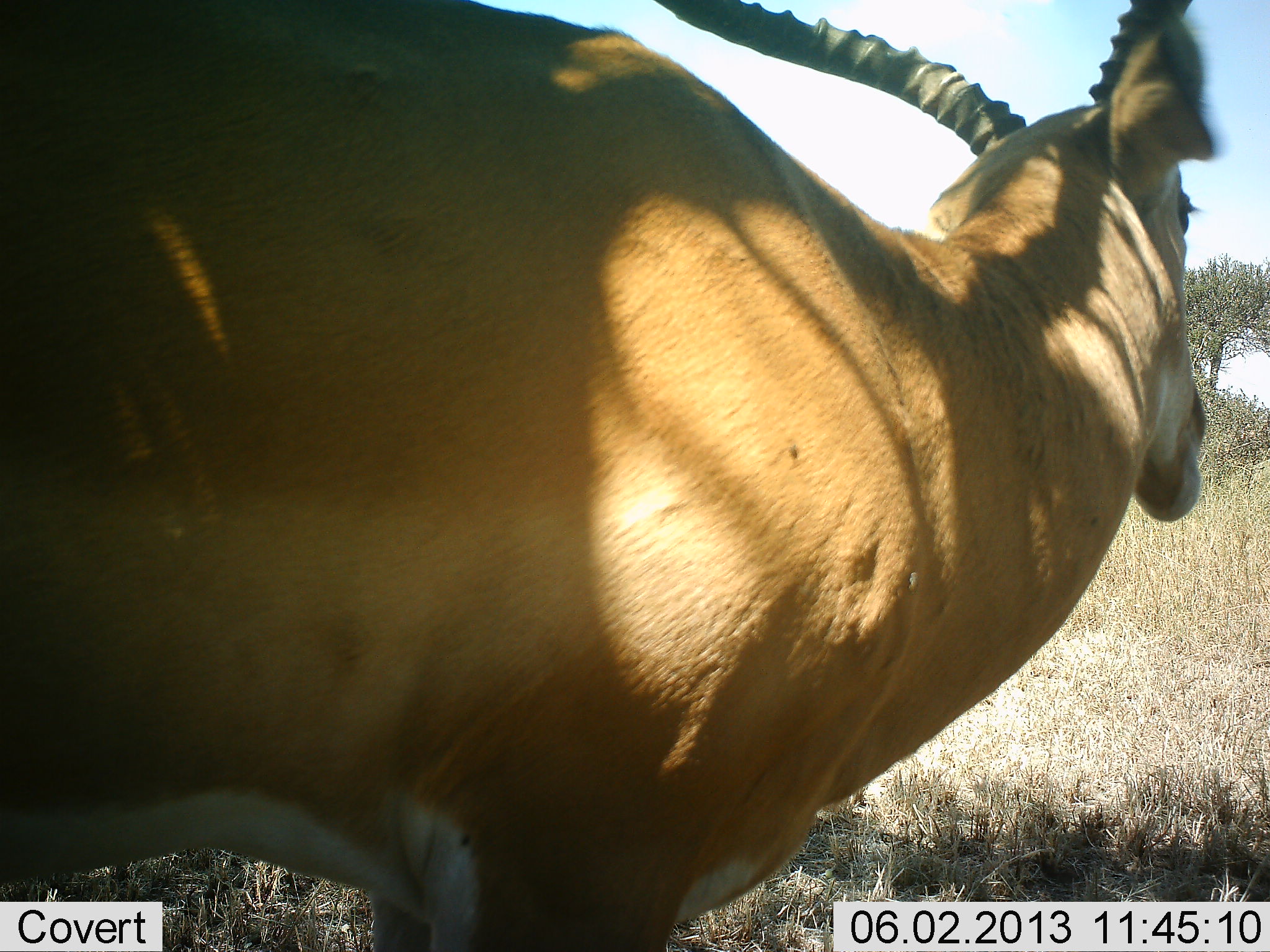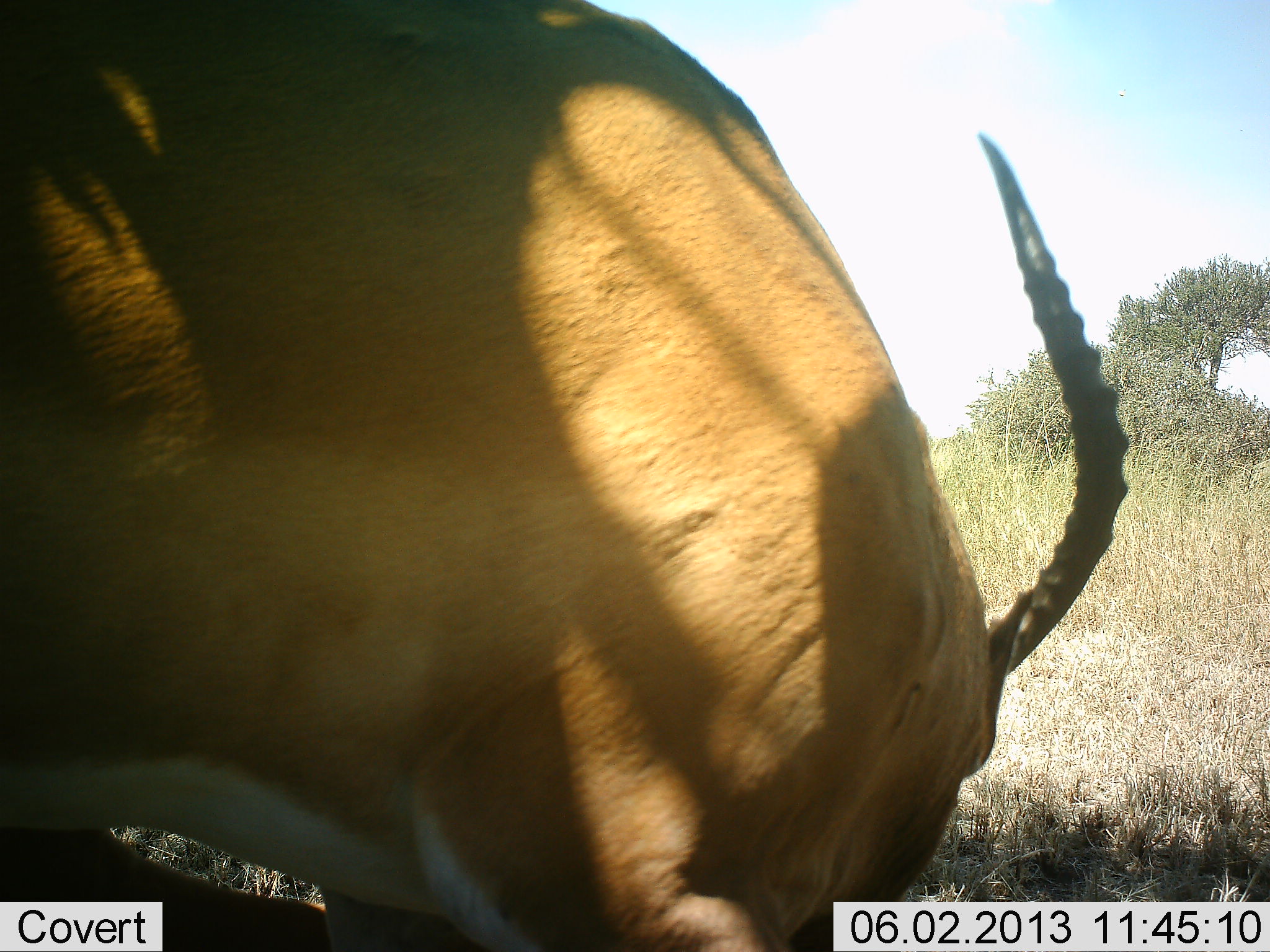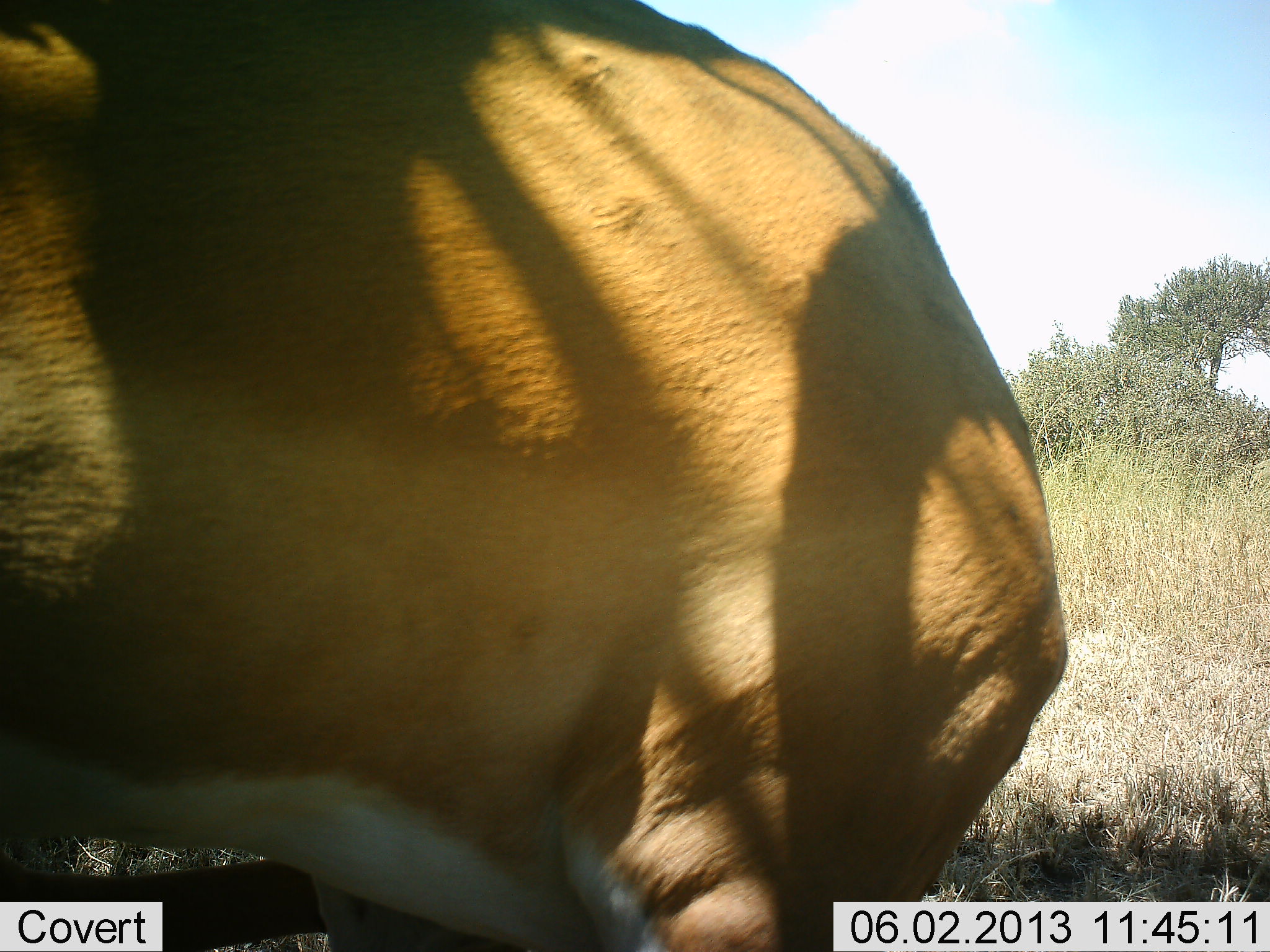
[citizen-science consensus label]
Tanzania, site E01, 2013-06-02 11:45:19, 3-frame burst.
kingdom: Animalia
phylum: Chordata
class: Mammalia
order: Artiodactyla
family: Bovidae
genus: Aepyceros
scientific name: Aepyceros melampus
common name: impala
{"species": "impala (Aepyceros melampus)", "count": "1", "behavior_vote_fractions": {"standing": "50%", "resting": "0%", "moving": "10%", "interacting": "0%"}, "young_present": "0%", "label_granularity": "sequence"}